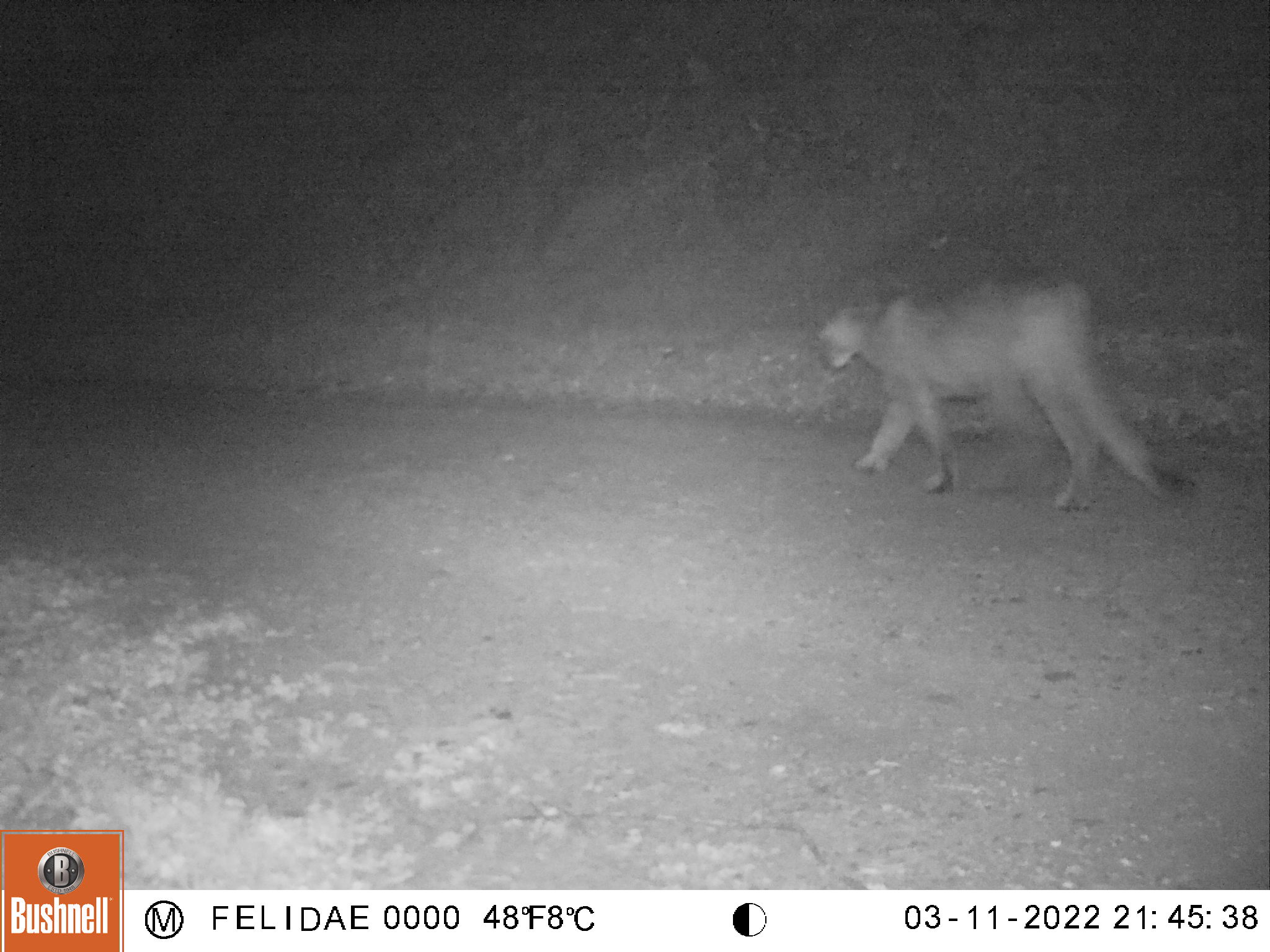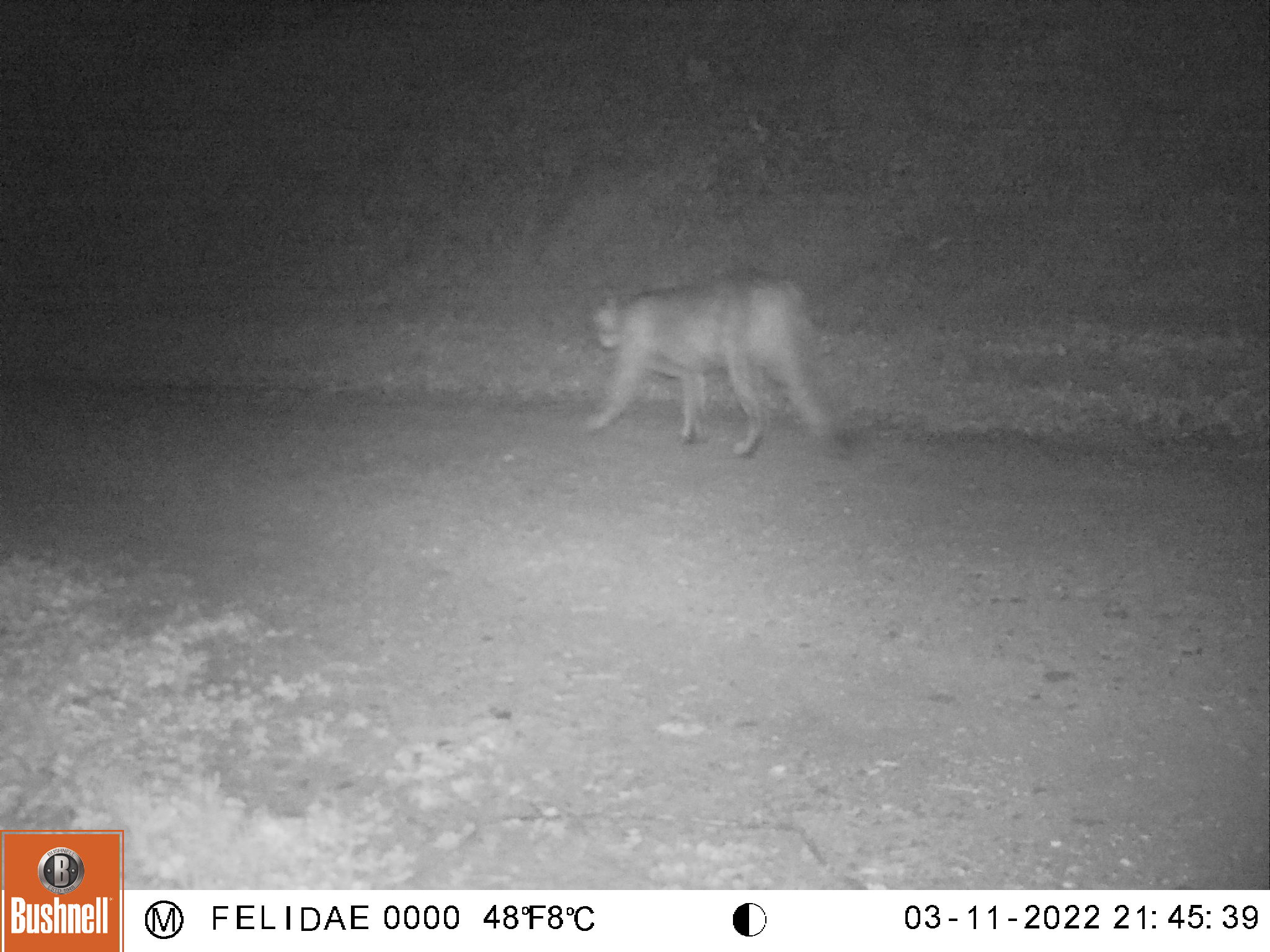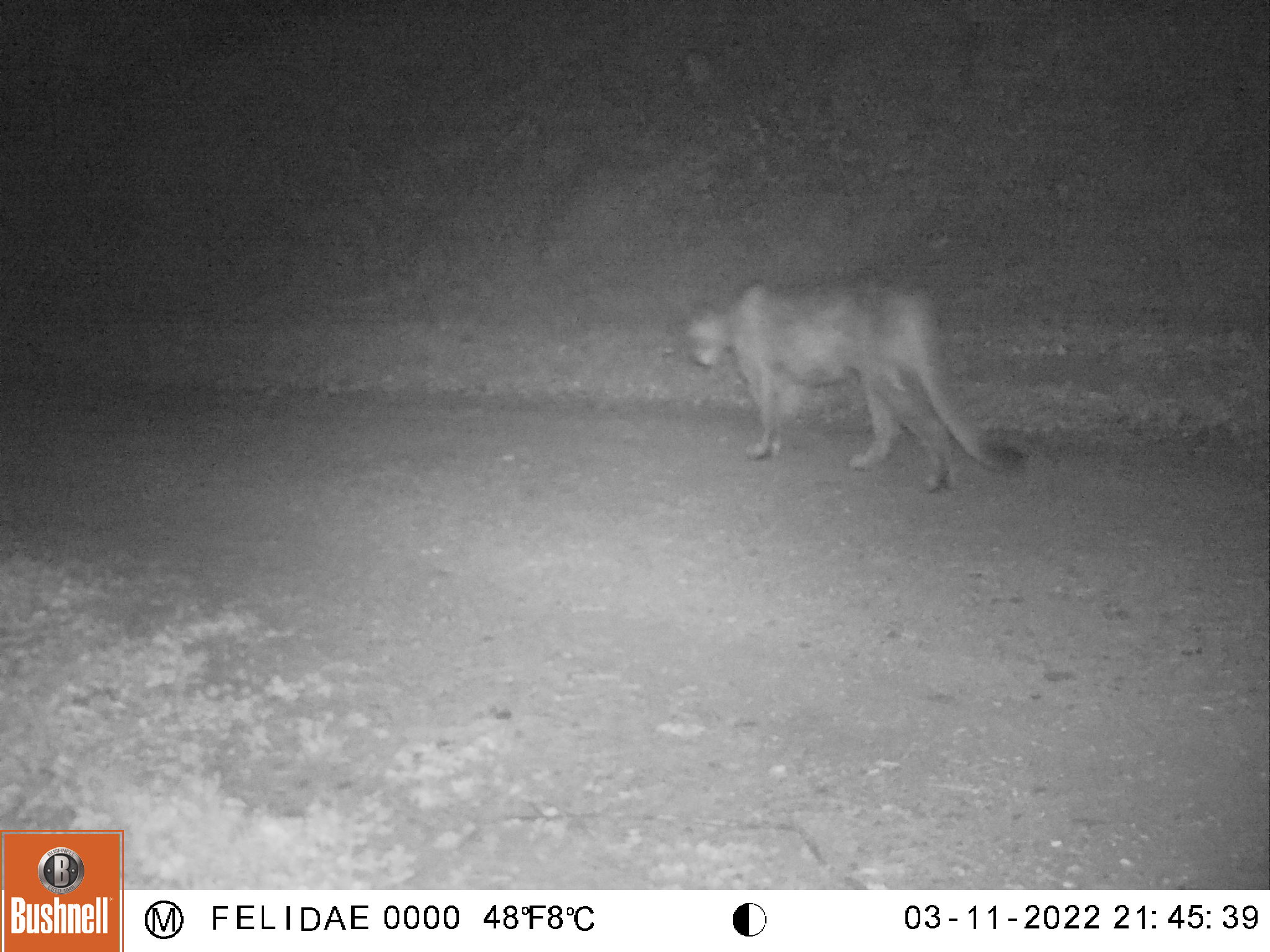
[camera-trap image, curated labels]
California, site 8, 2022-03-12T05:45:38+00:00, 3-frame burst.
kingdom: Animalia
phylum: Chordata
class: Mammalia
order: Carnivora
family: Felidae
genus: Puma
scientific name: Puma concolor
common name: puma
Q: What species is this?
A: Puma (Puma concolor).